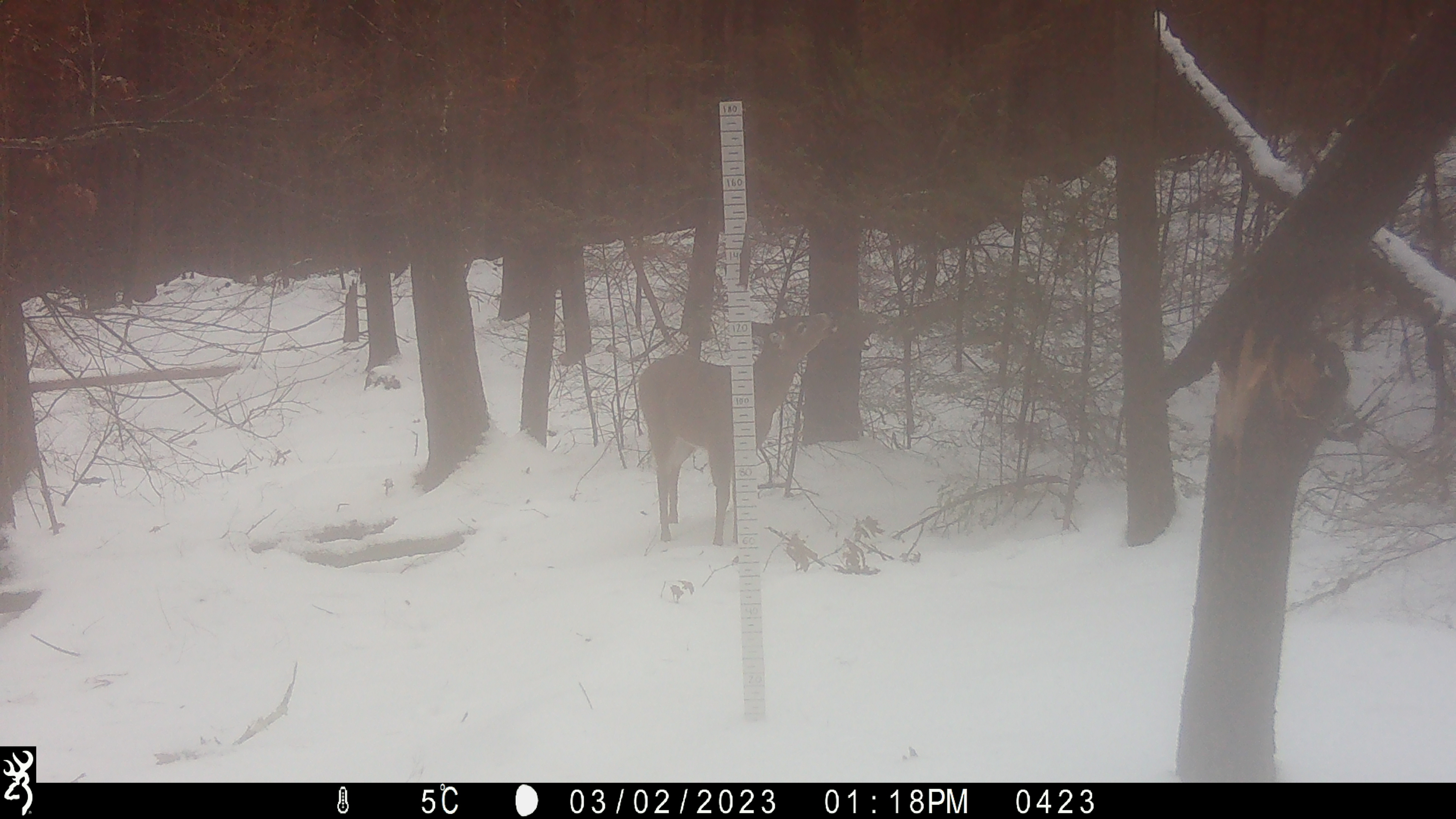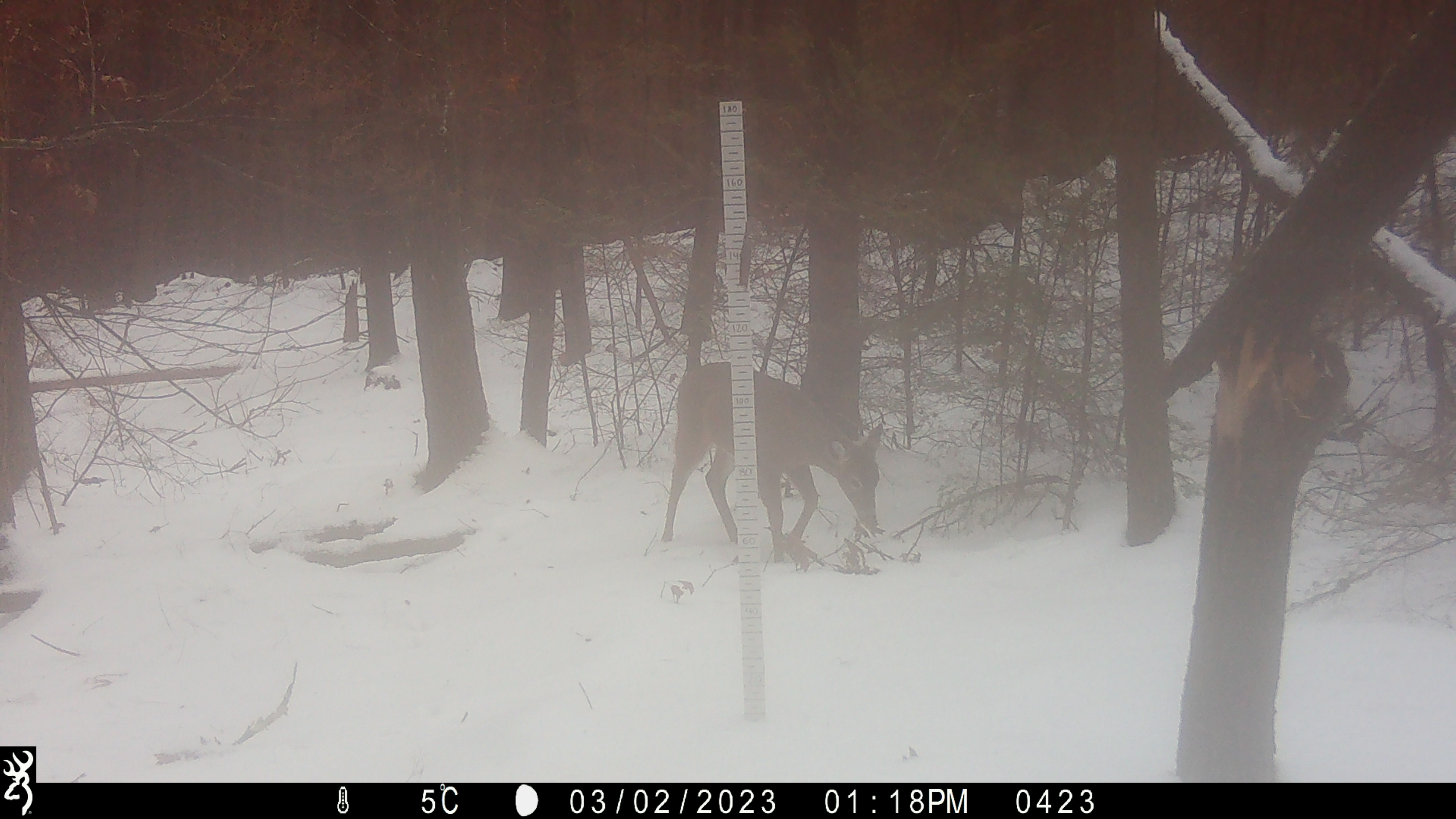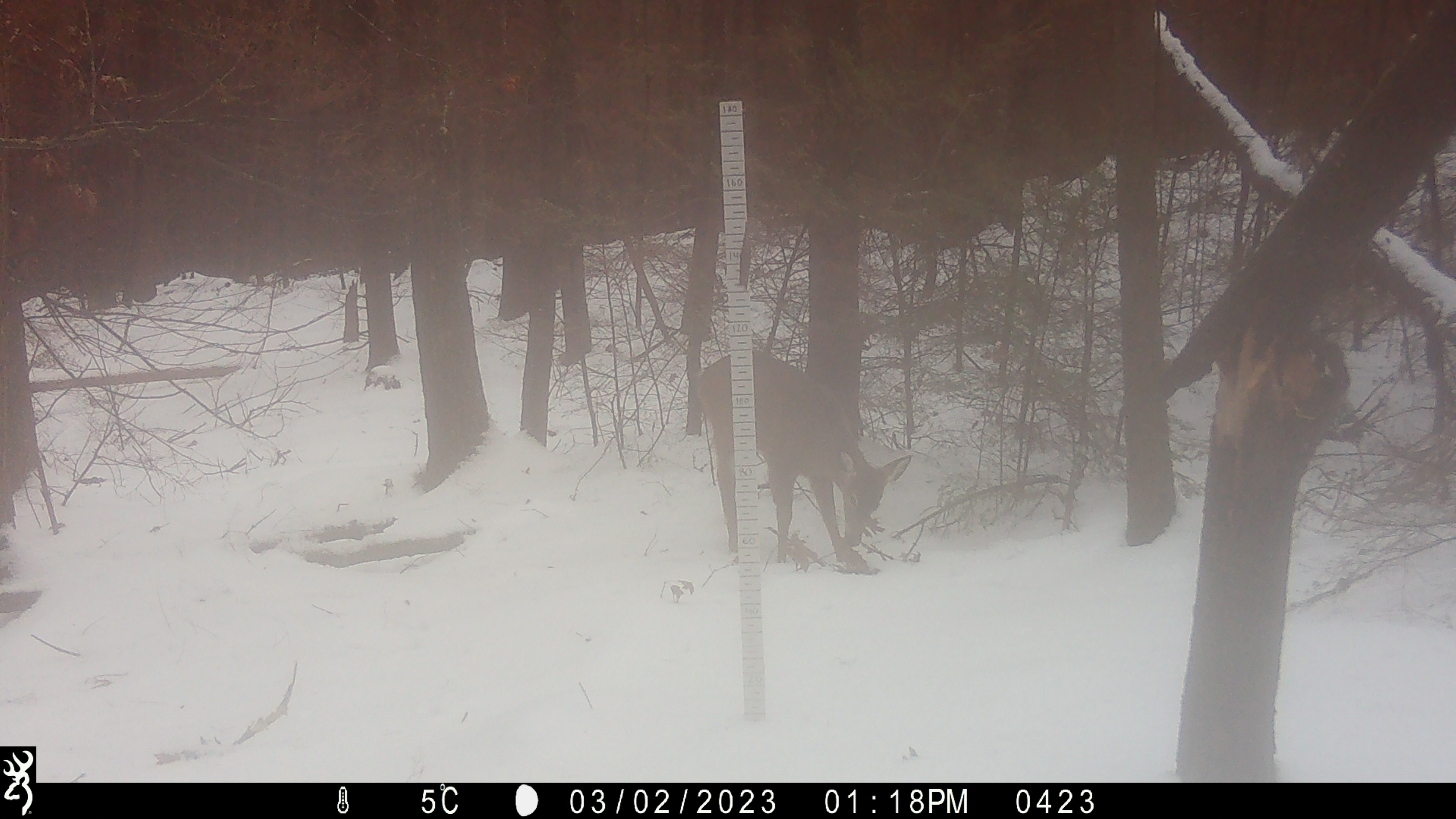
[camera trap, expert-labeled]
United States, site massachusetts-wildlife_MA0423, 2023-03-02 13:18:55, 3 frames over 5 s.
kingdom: Animalia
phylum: Chordata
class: Mammalia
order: Artiodactyla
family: Cervidae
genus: Odocoileus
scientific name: Odocoileus virginianus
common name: white-tailed deer